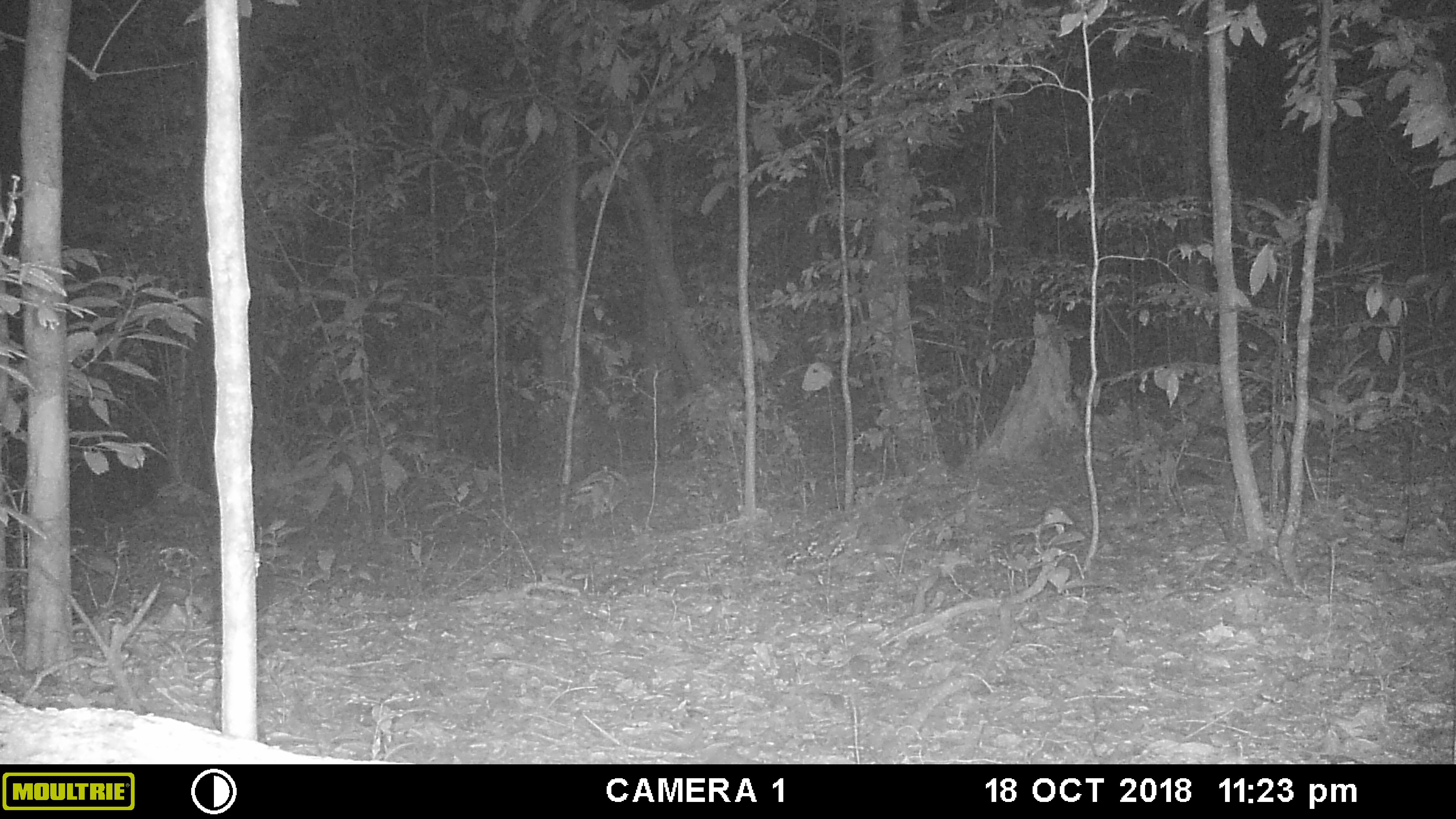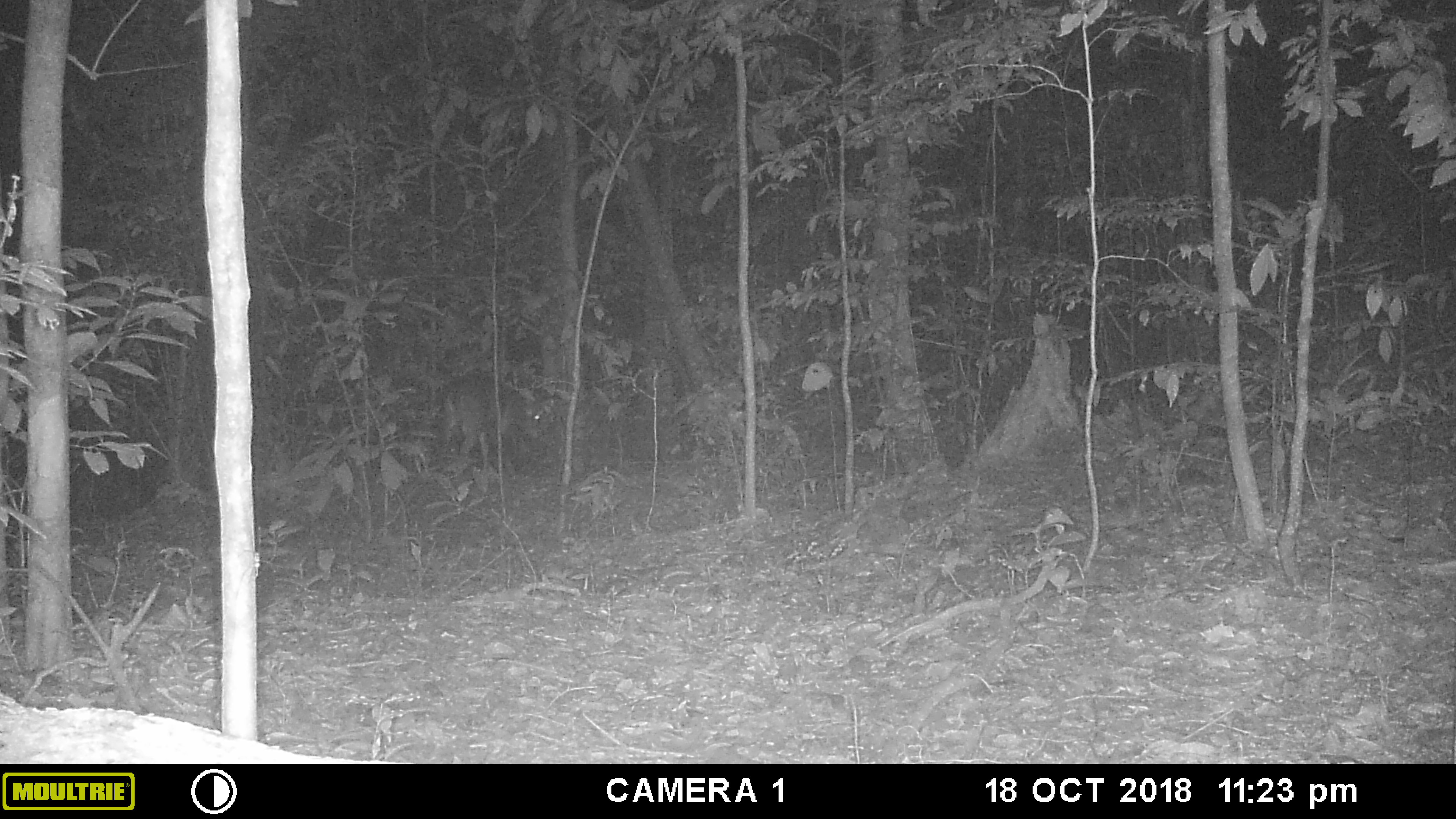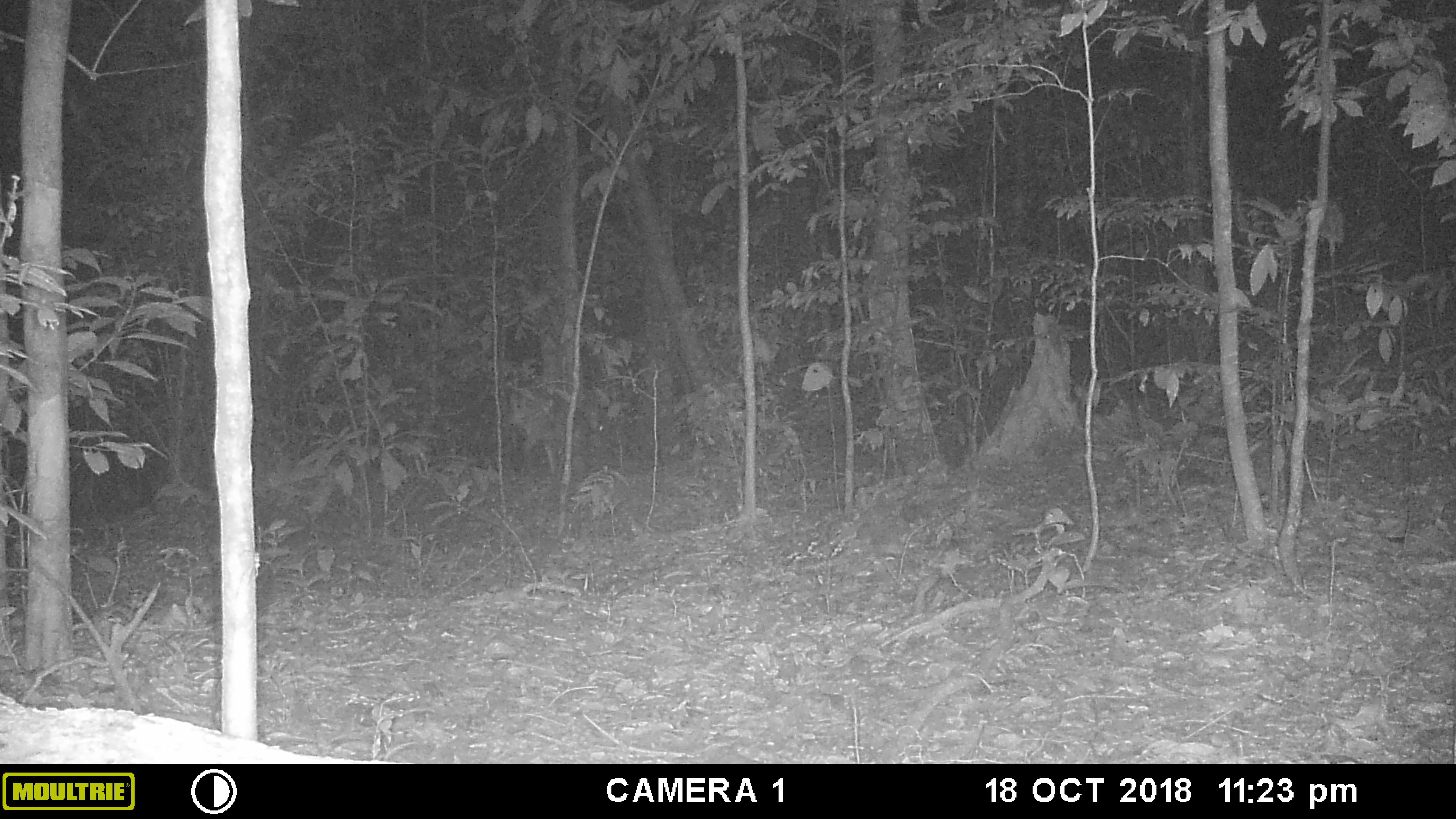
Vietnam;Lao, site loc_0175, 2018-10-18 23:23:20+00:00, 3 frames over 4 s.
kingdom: Animalia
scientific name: Animalia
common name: animal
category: unidentified animal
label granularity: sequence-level